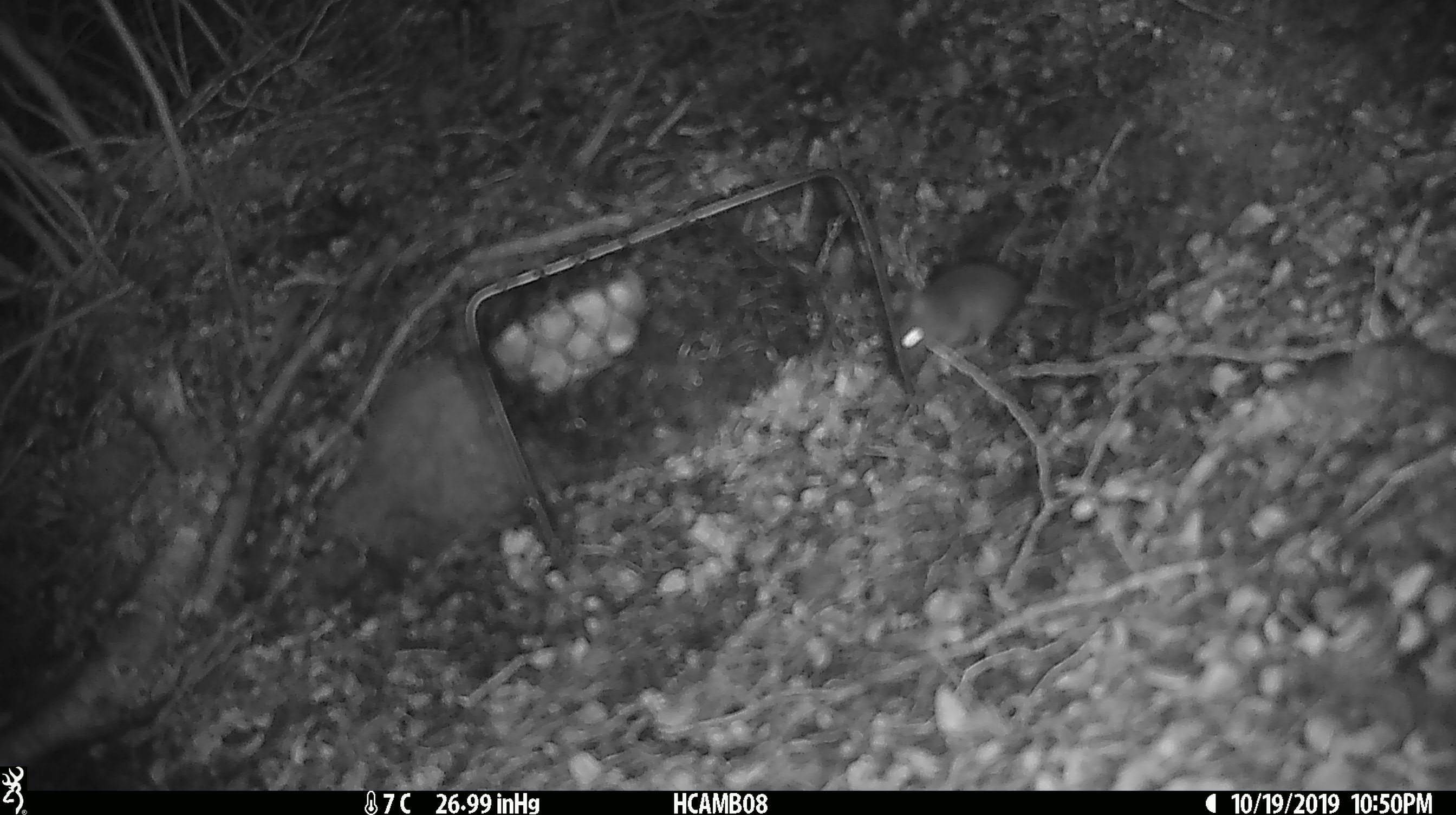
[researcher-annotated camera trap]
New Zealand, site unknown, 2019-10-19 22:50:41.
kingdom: Animalia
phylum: Chordata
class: Mammalia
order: Rodentia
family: Muridae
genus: Mus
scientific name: Mus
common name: mouse